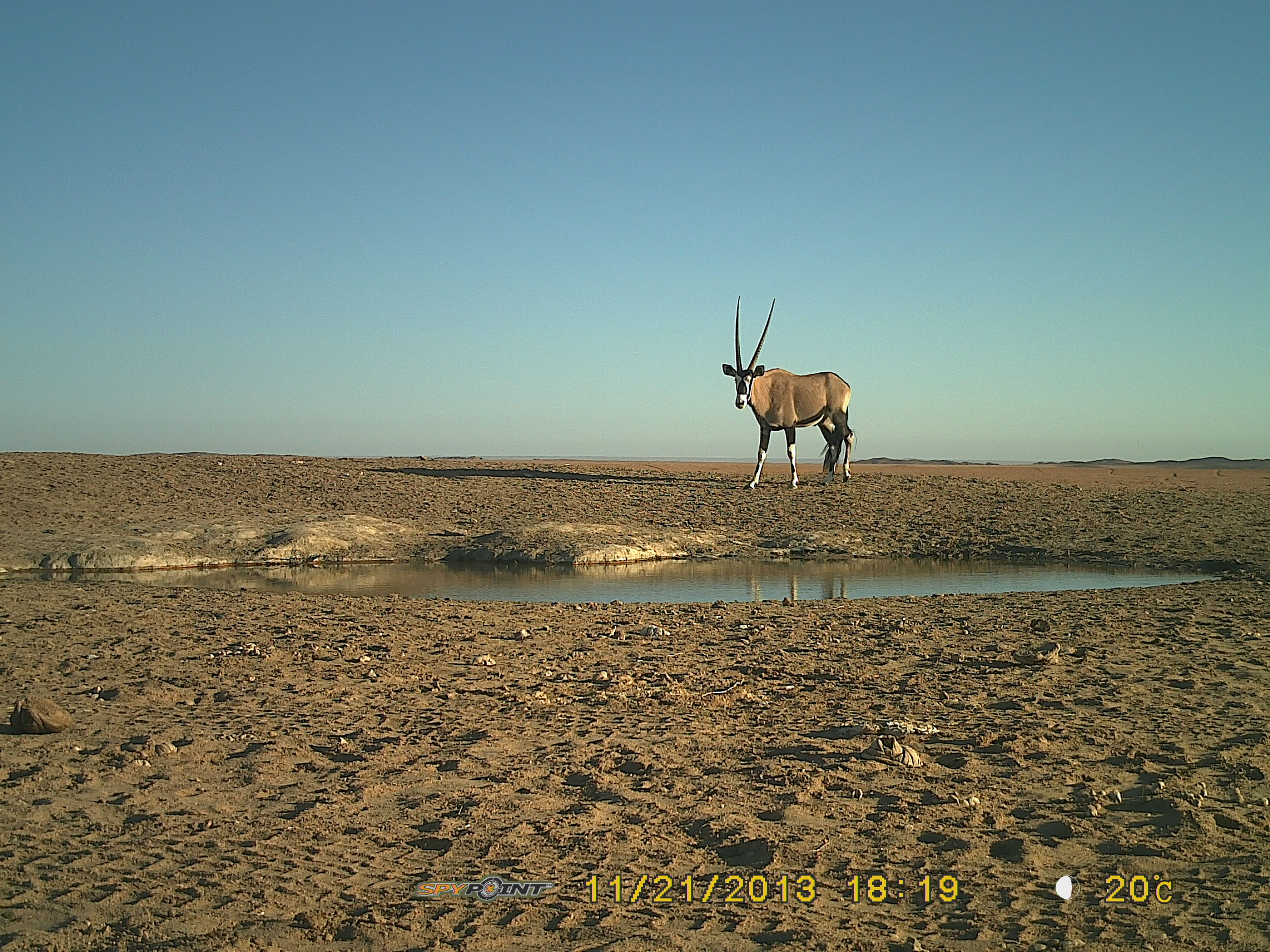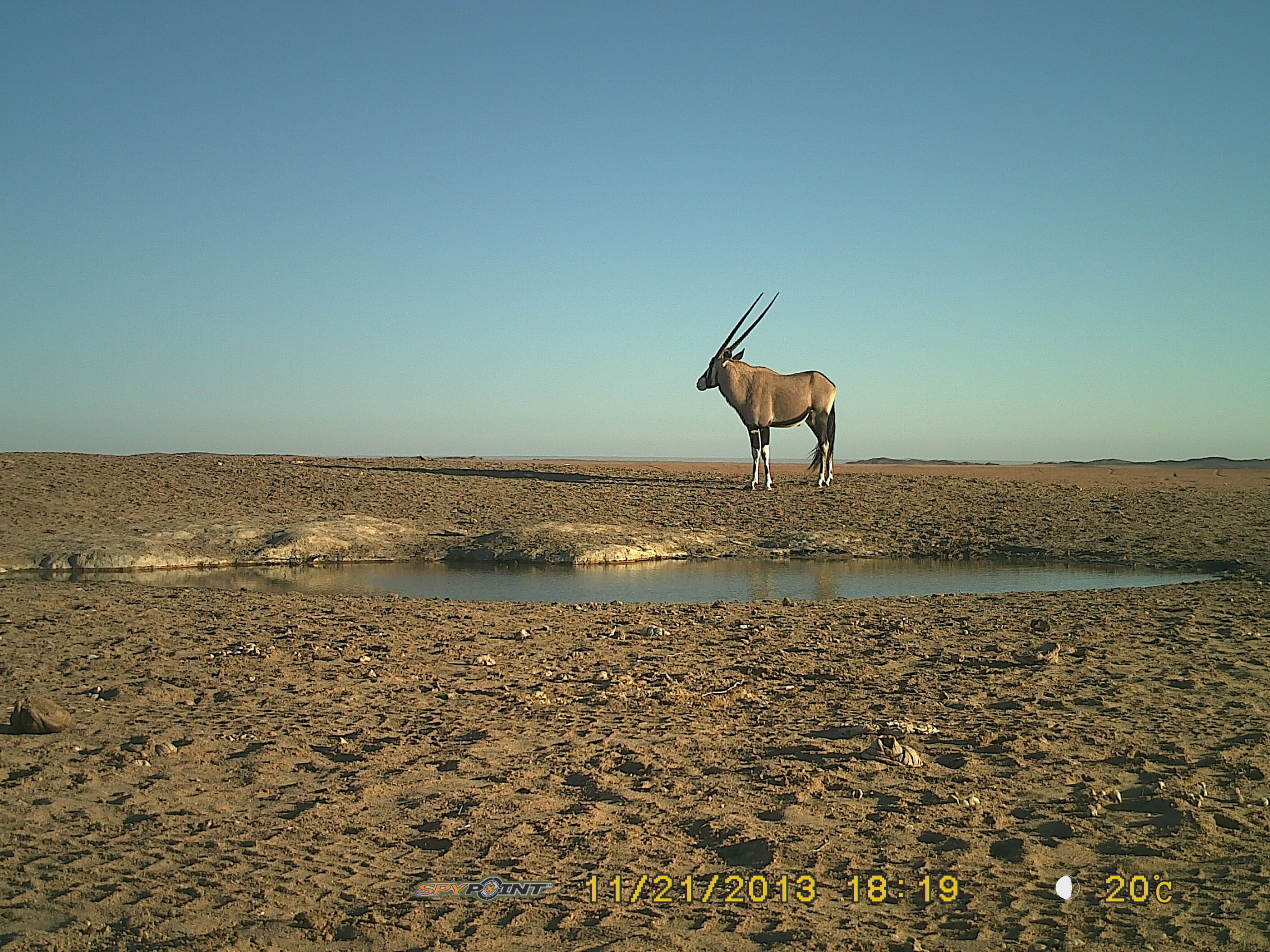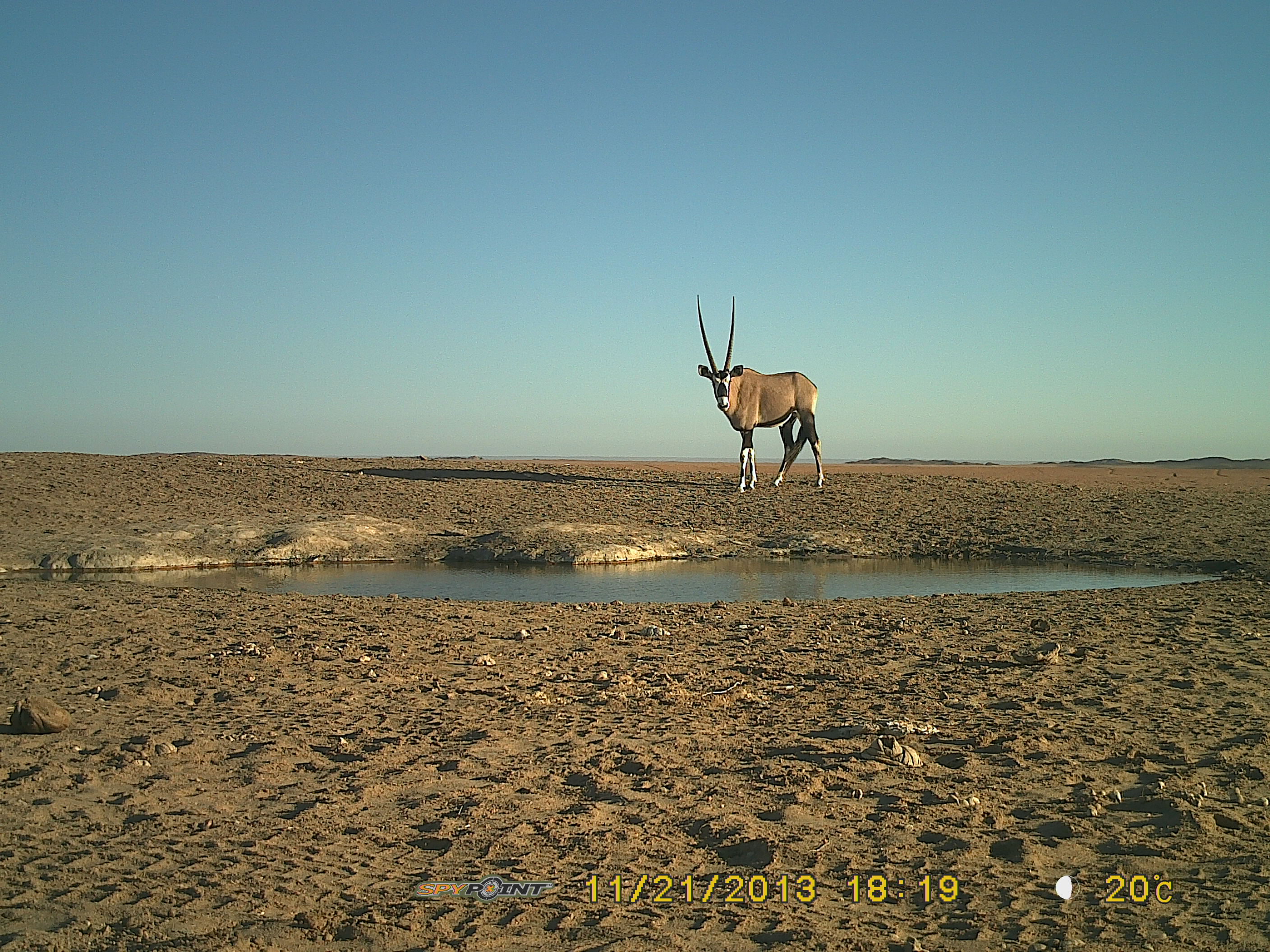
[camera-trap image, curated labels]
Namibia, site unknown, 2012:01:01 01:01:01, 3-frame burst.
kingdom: Animalia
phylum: Chordata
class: Mammalia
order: Artiodactyla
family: Bovidae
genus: Oryx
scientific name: Oryx gazella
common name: gemsbok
Oryx gazella (gemsbok).